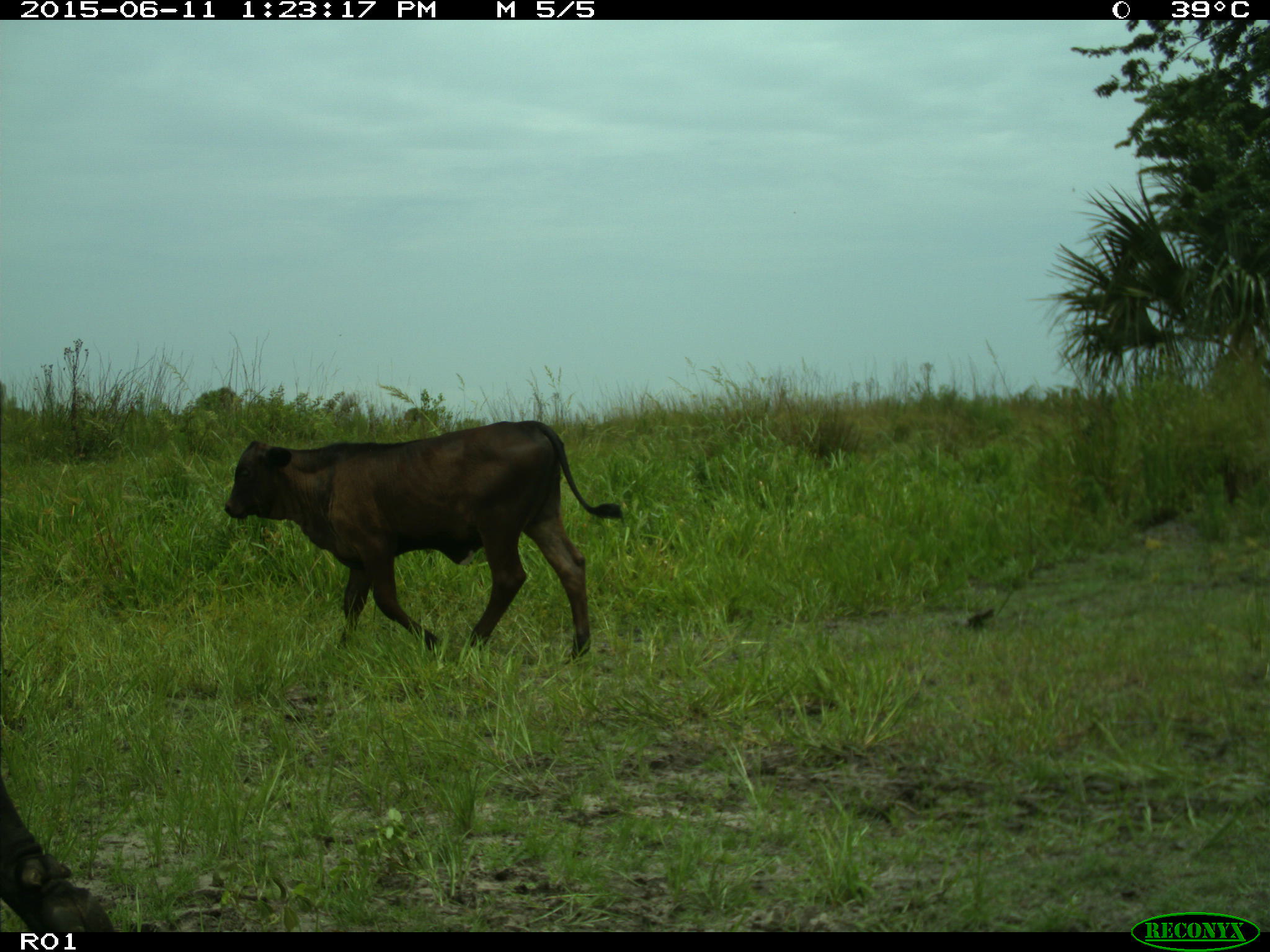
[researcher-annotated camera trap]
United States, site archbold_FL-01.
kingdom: Animalia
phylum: Chordata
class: Mammalia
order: Artiodactyla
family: Bovidae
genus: Bos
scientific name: Bos taurus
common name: domestic cow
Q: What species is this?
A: Bos taurus (domestic cow).